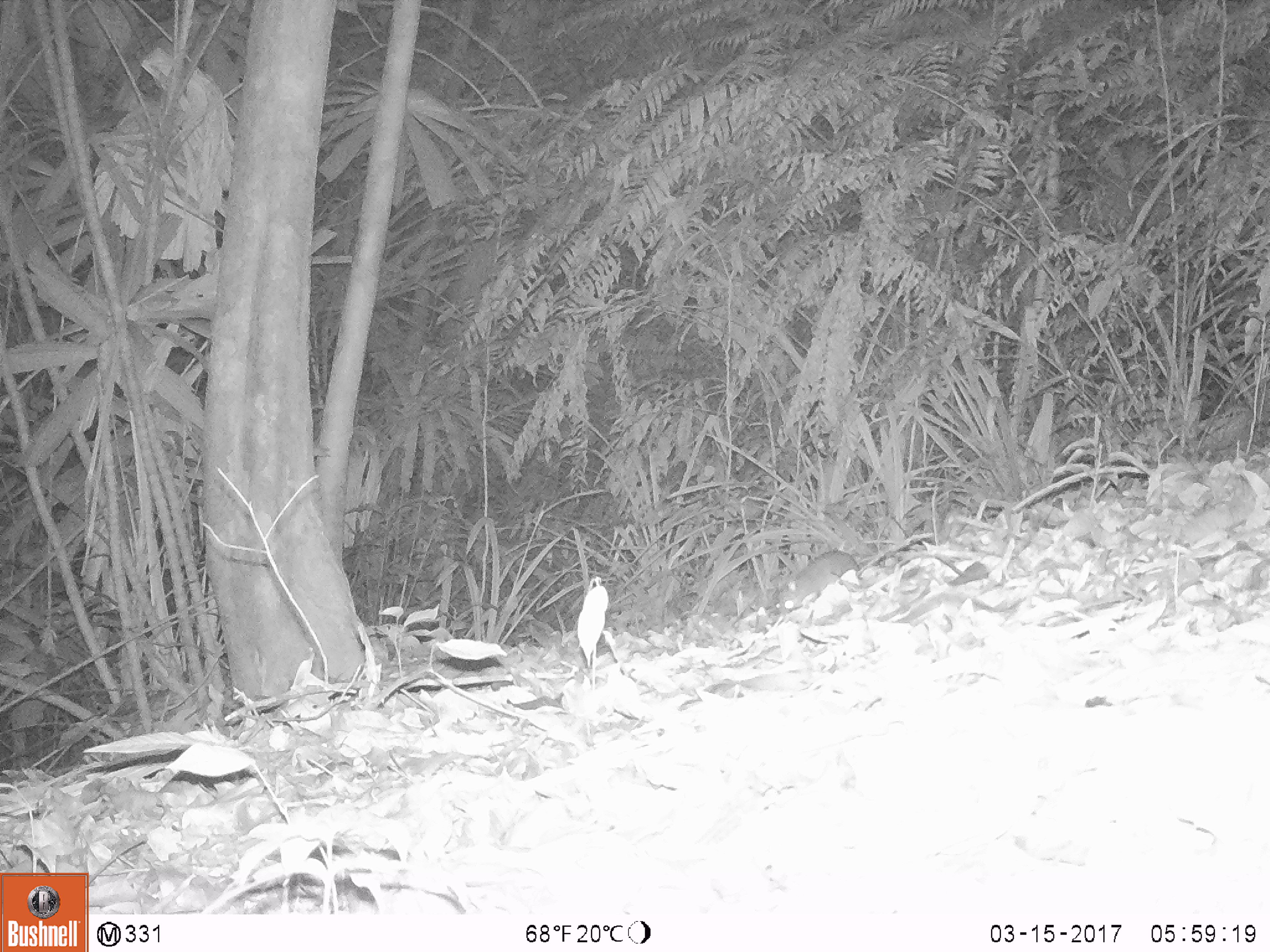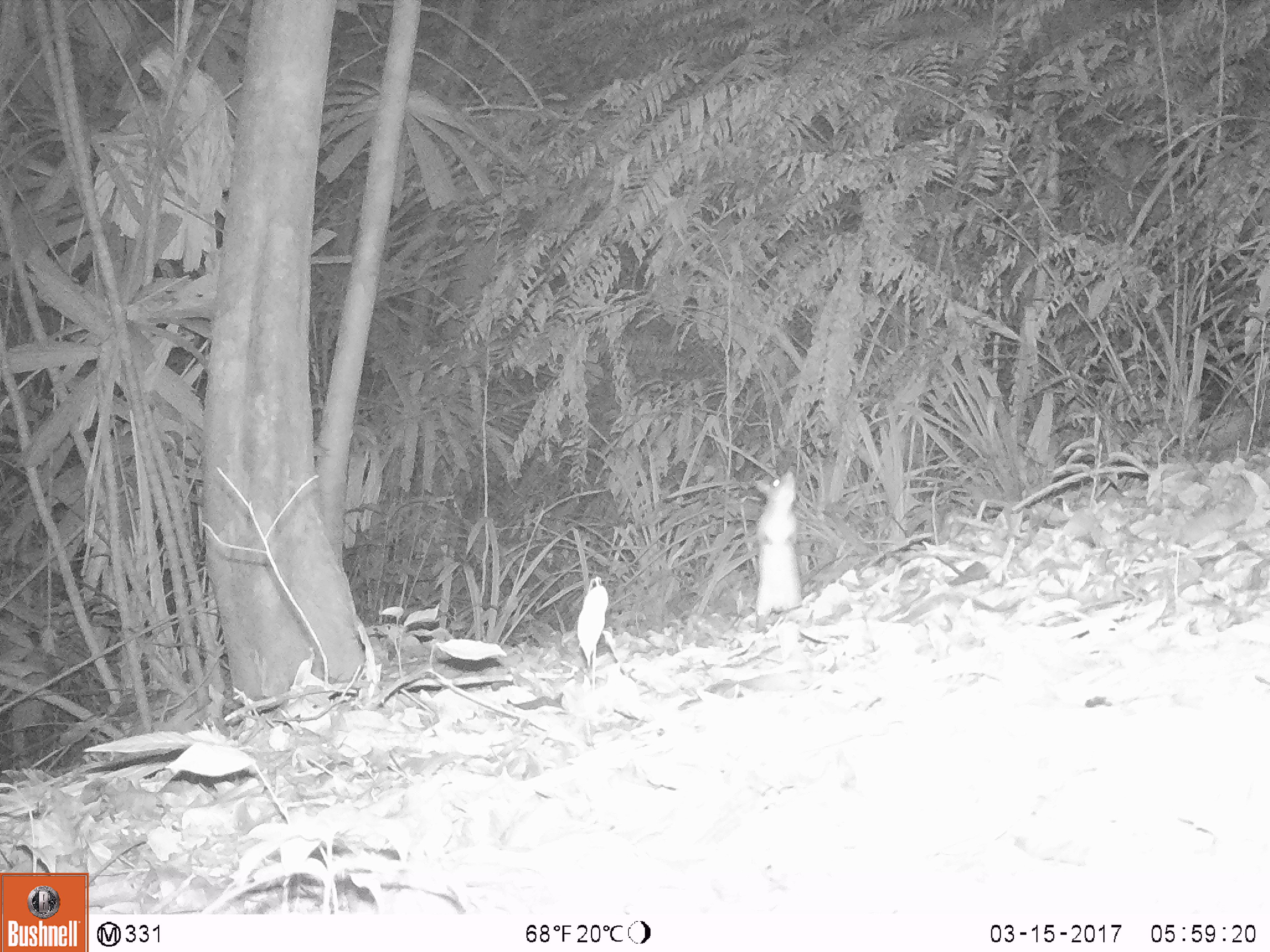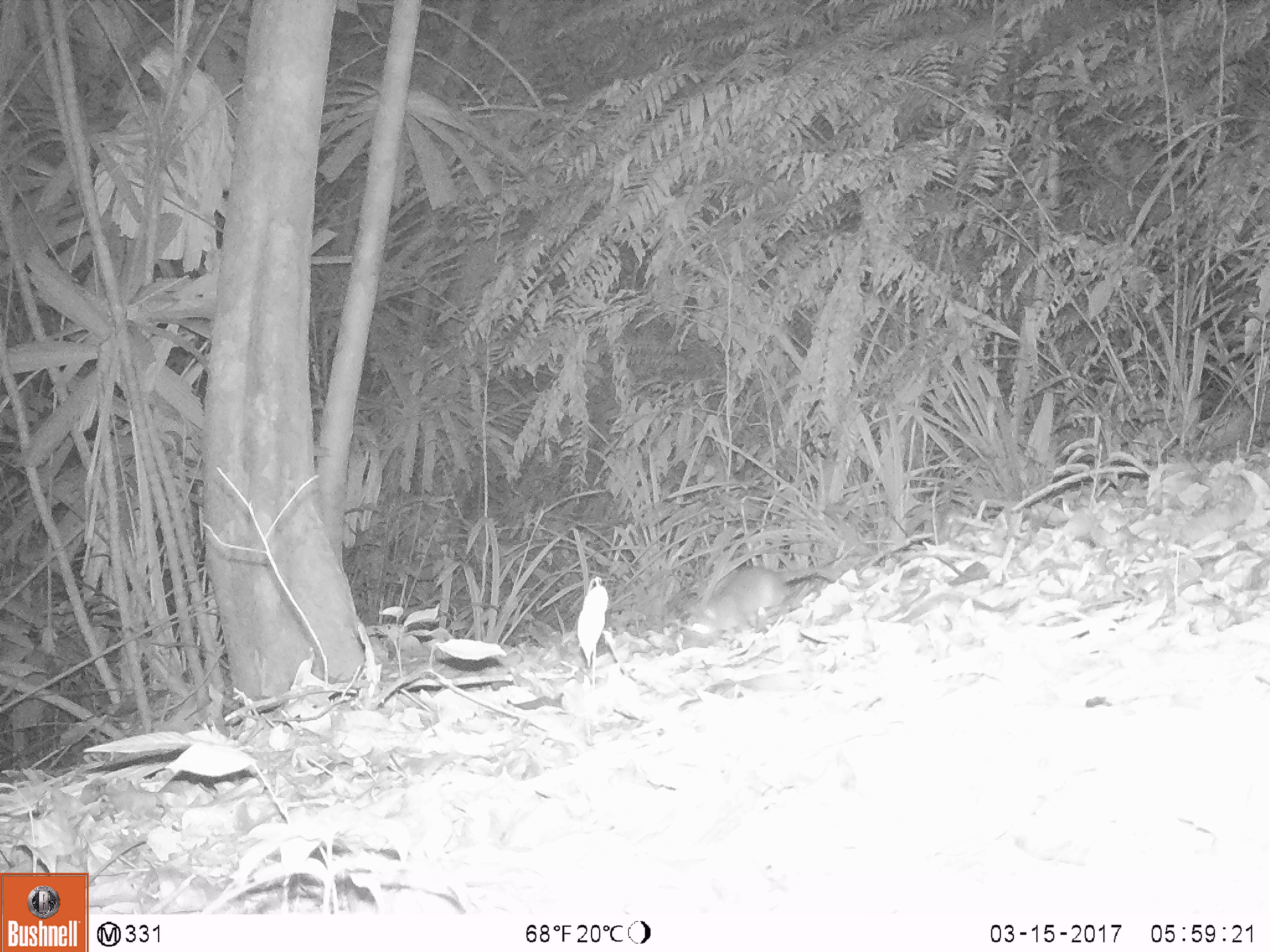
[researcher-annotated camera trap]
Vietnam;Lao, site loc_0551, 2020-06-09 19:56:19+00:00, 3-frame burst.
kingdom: Animalia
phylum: Chordata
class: Mammalia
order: Rodentia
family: Muridae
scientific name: Muridae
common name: old-world mice and rats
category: unidentified murid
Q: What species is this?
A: Unidentified murid (old-world mice and rats) (Muridae).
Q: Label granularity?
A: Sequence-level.